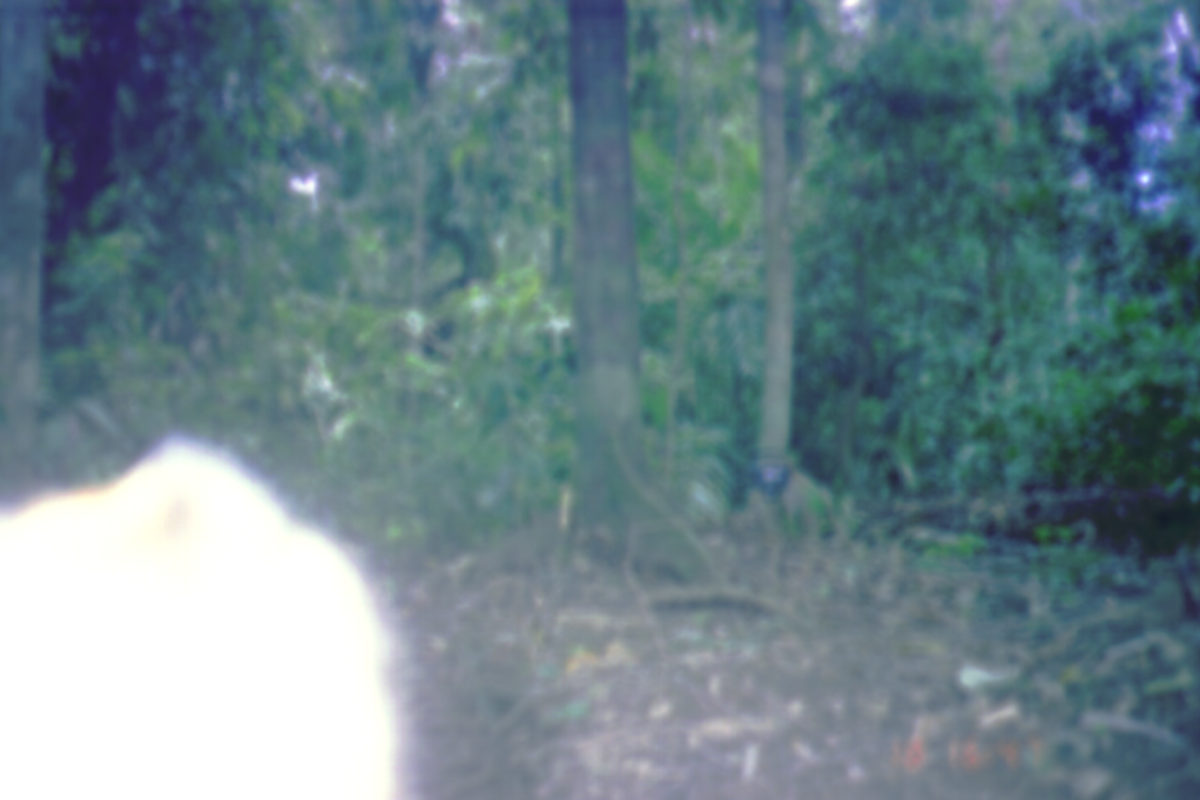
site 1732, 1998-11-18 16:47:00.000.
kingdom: Animalia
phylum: Chordata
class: Mammalia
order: Primates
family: Cercopithecidae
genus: Macaca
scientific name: Macaca nemestrina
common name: southern pig-tailed macaque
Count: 1.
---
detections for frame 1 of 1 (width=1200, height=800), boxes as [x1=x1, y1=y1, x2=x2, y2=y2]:
macaca nemestrina: [x1=2, y1=437, x2=407, y2=798]